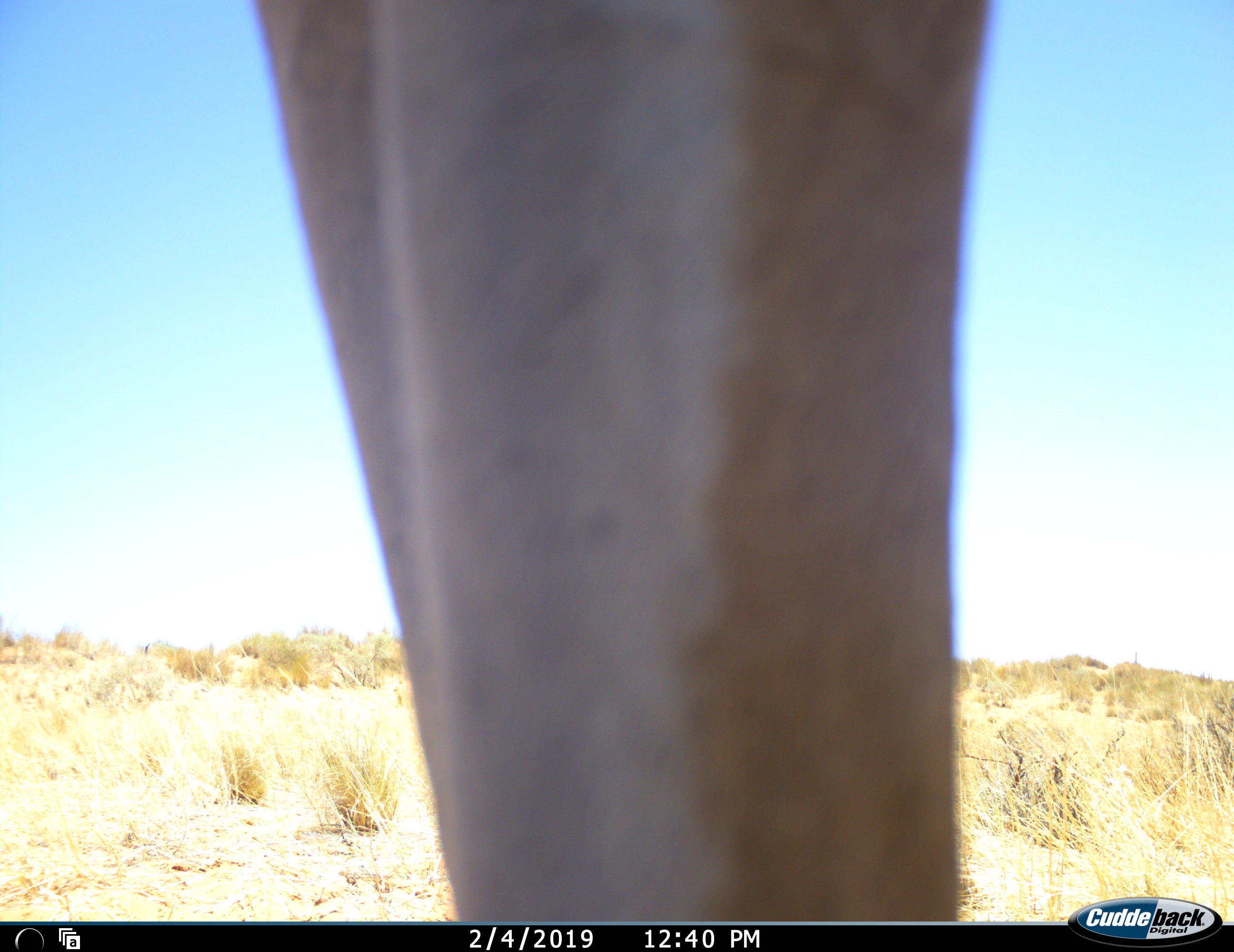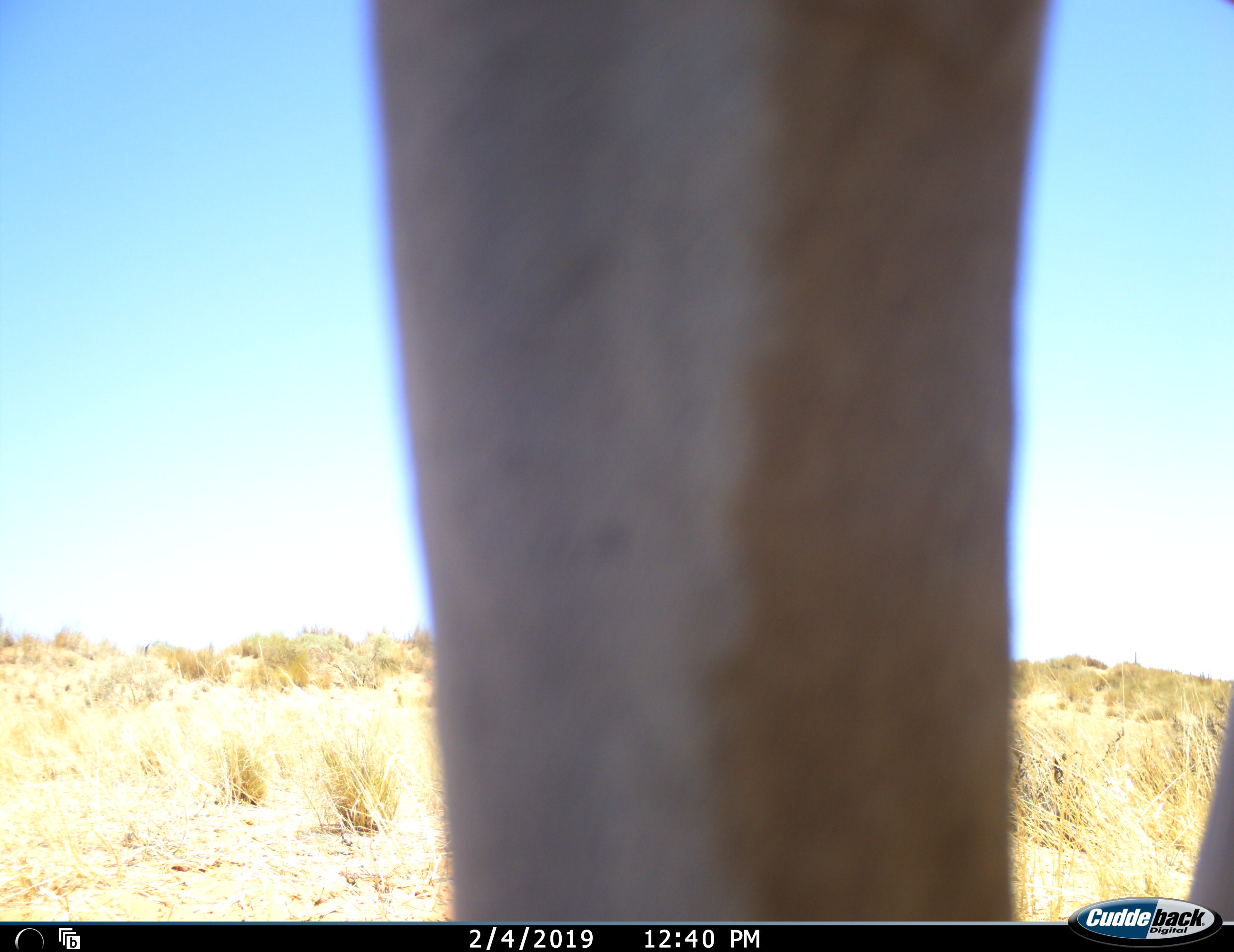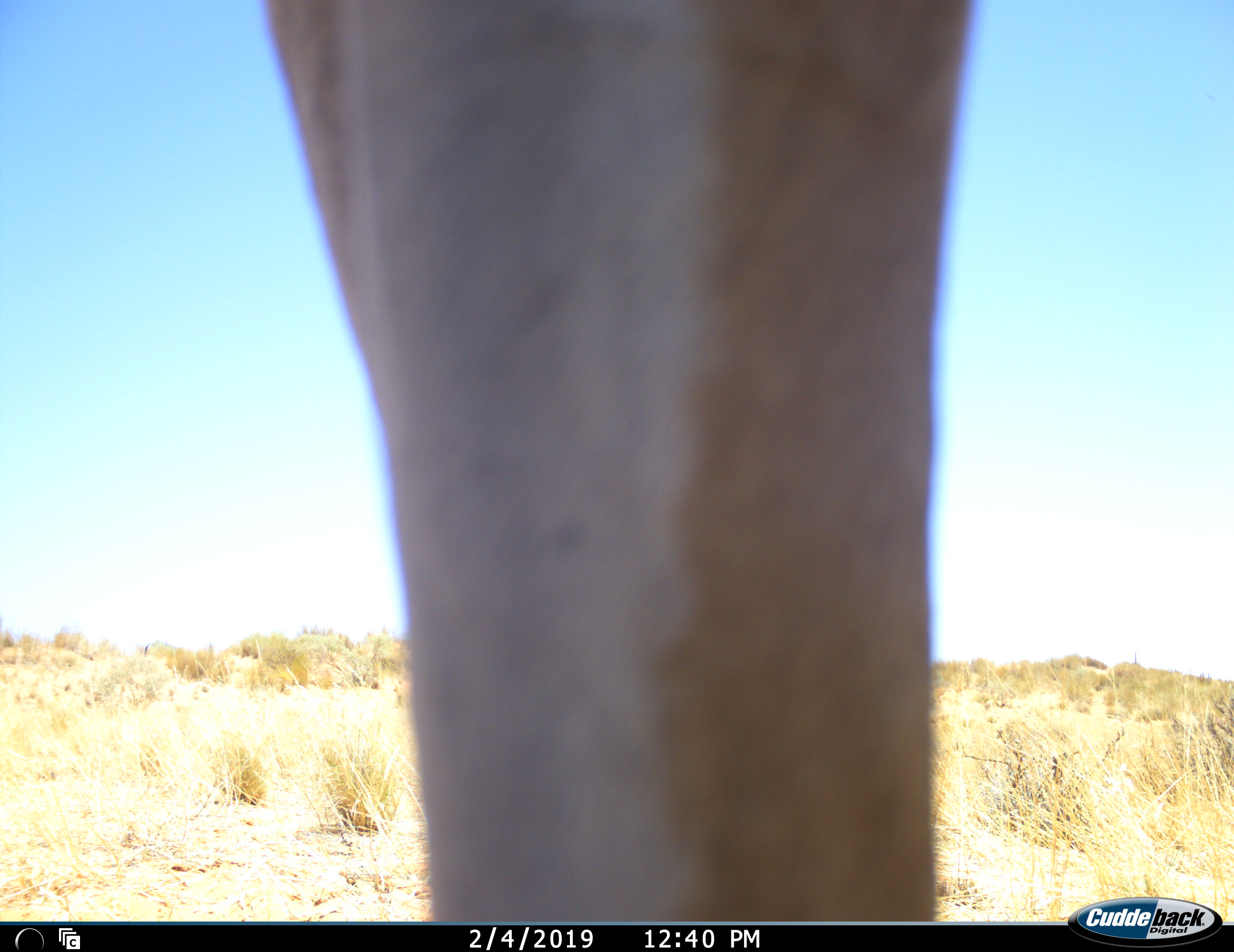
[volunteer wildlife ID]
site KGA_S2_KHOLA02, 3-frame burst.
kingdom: Animalia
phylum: Chordata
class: Mammalia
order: Artiodactyla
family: Bovidae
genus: Antidorcas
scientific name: Antidorcas marsupialis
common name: springbok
Springbok (Antidorcas marsupialis), count 1. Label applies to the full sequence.